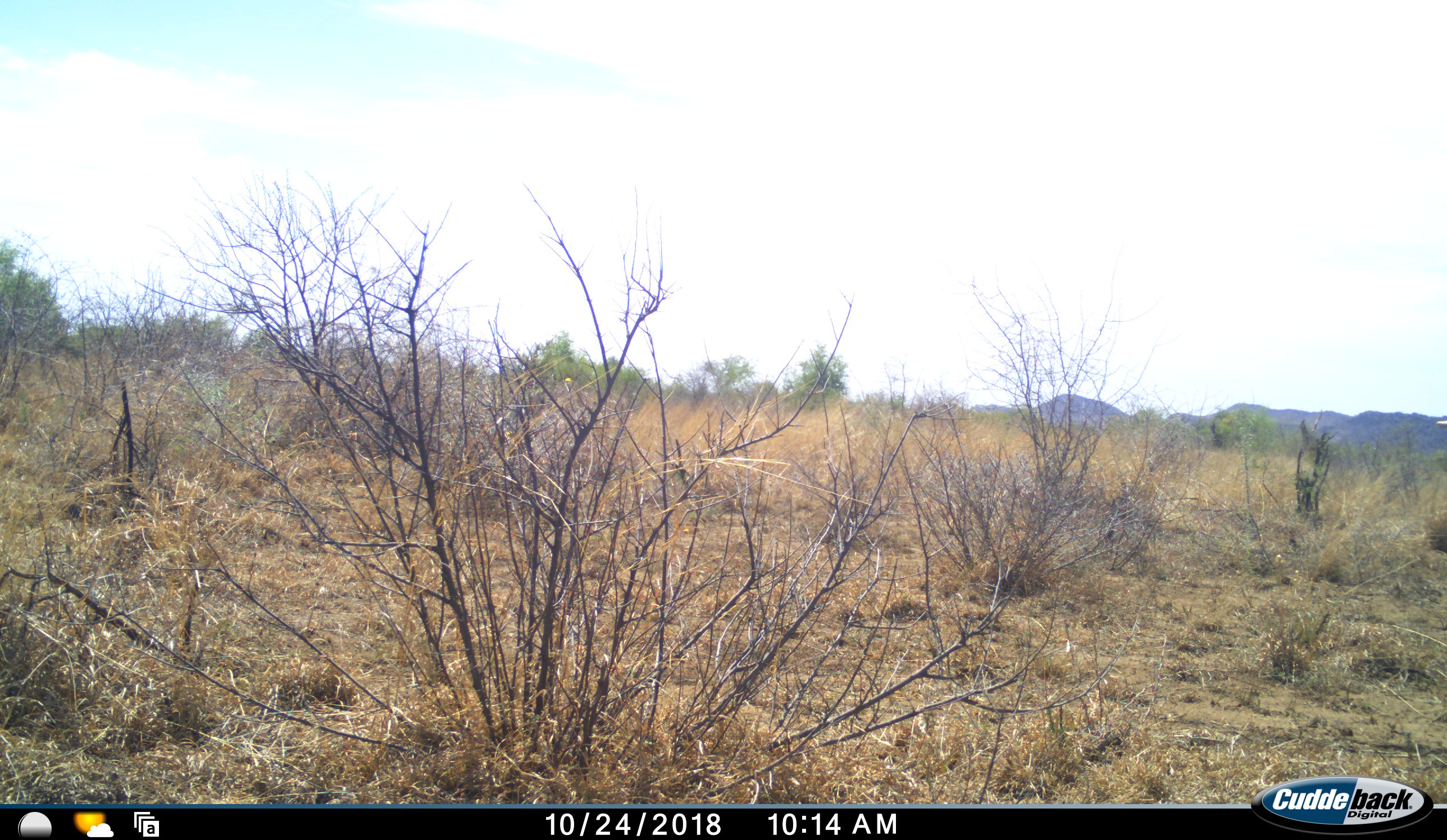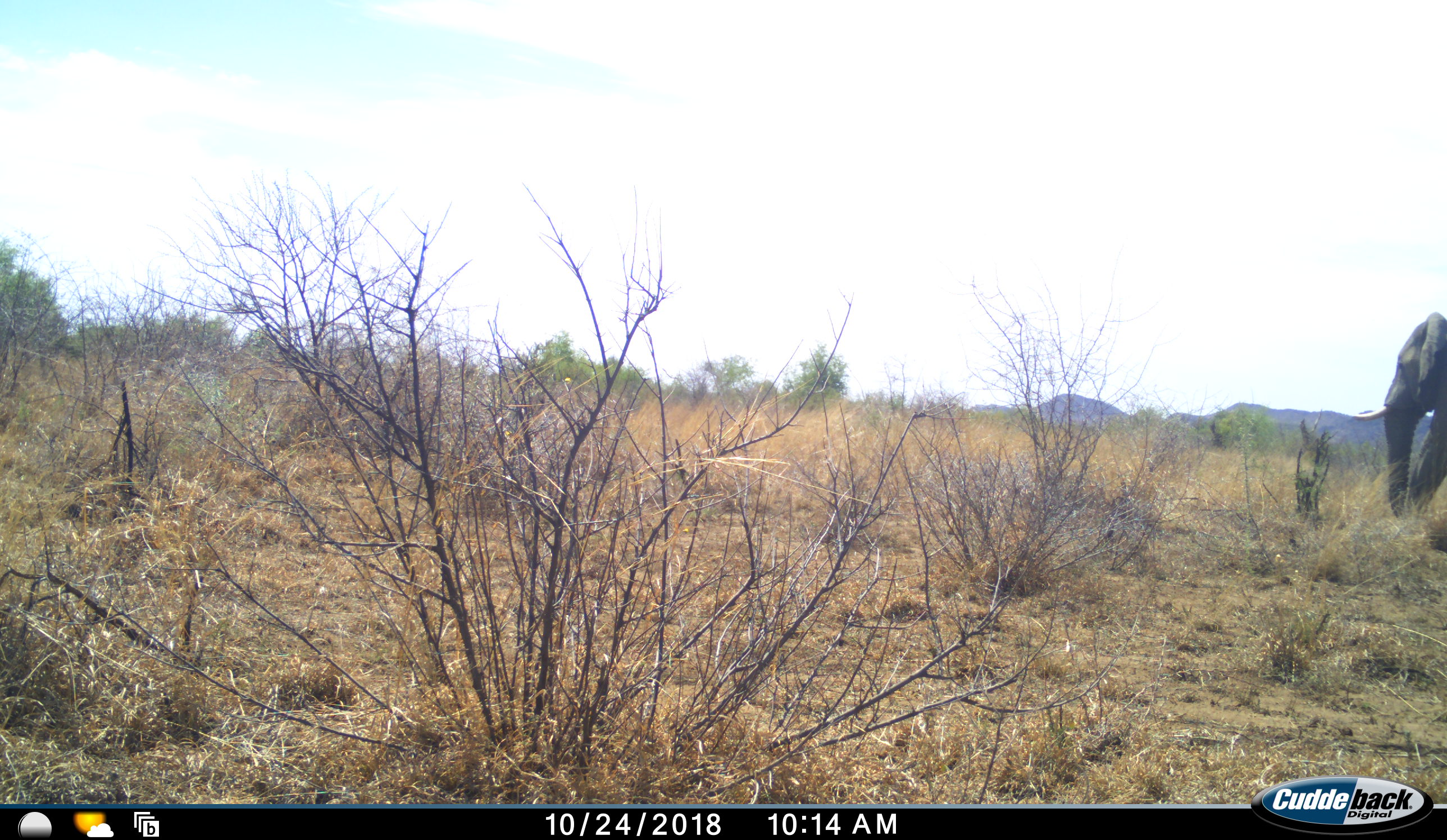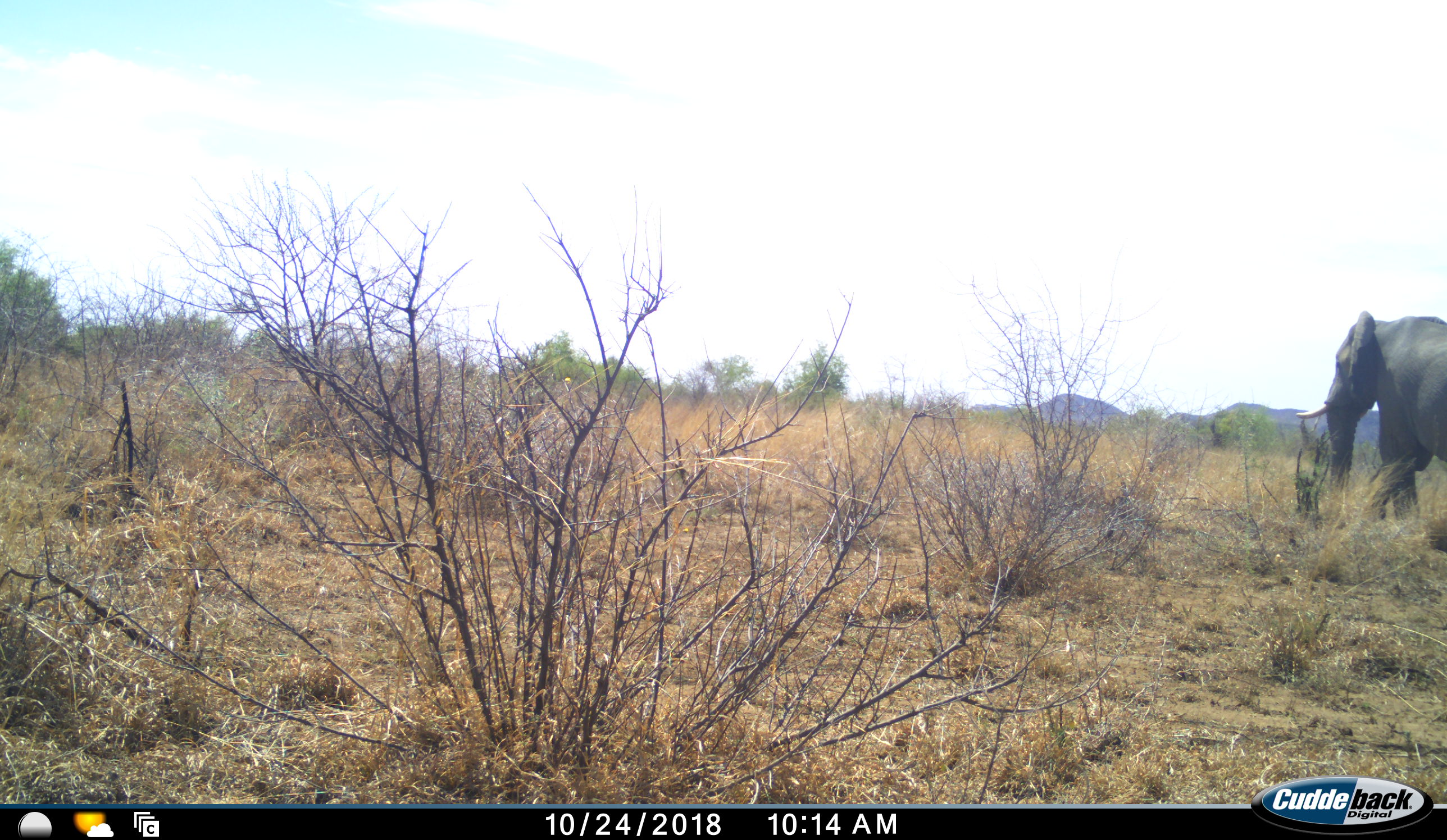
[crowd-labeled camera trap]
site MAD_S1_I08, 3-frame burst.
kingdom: Animalia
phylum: Chordata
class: Mammalia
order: Proboscidea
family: Elephantidae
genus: Loxodonta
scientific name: Loxodonta africana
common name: african bush elephant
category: elephant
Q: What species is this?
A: Elephant (african bush elephant) (Loxodonta africana).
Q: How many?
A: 1.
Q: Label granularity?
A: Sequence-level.